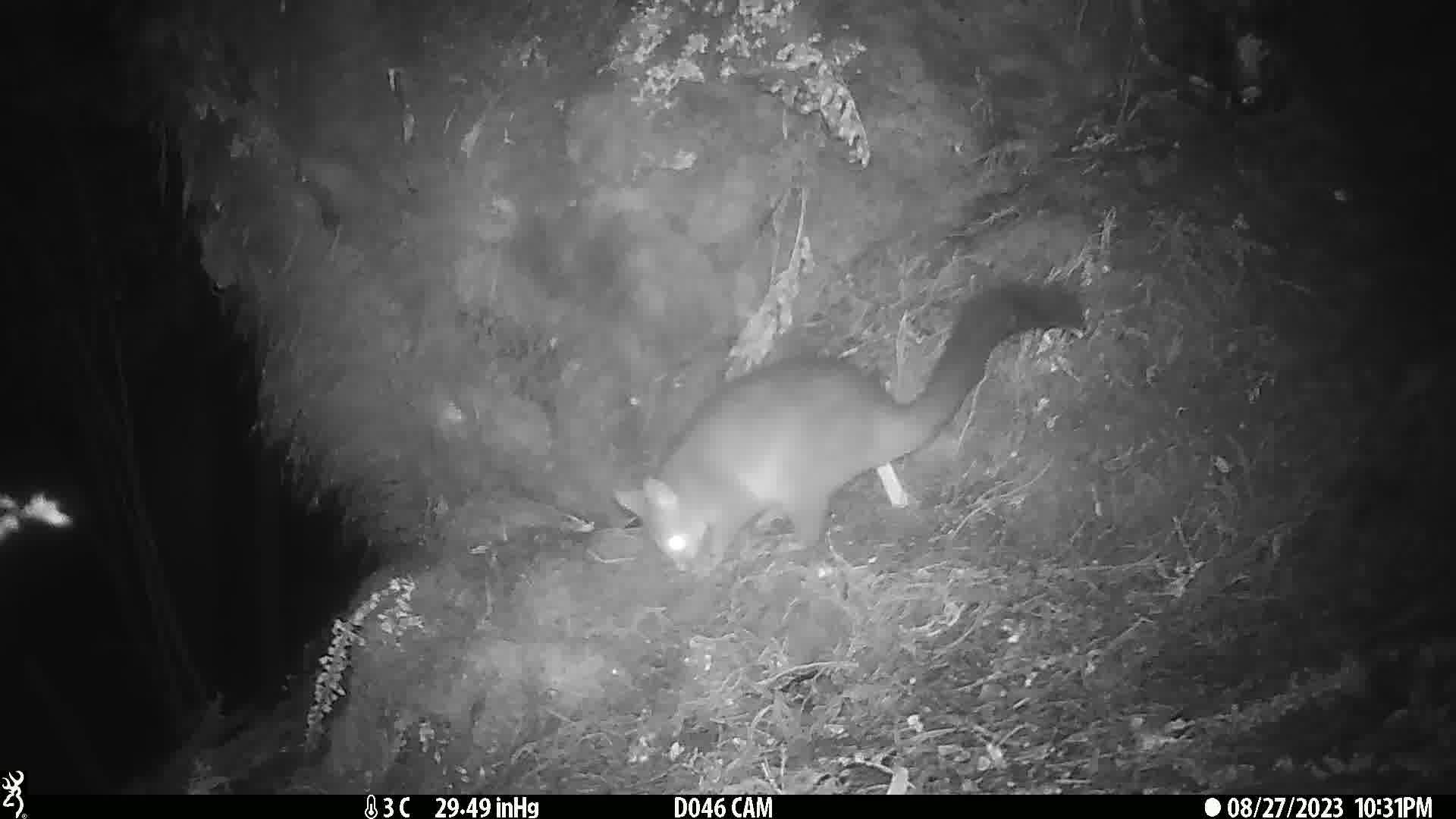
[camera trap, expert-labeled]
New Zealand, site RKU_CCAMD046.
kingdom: Animalia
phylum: Chordata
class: Mammalia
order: Diprotodontia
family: Phalangeridae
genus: Trichosurus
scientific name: Trichosurus vulpecula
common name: common brushtail possum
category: possum